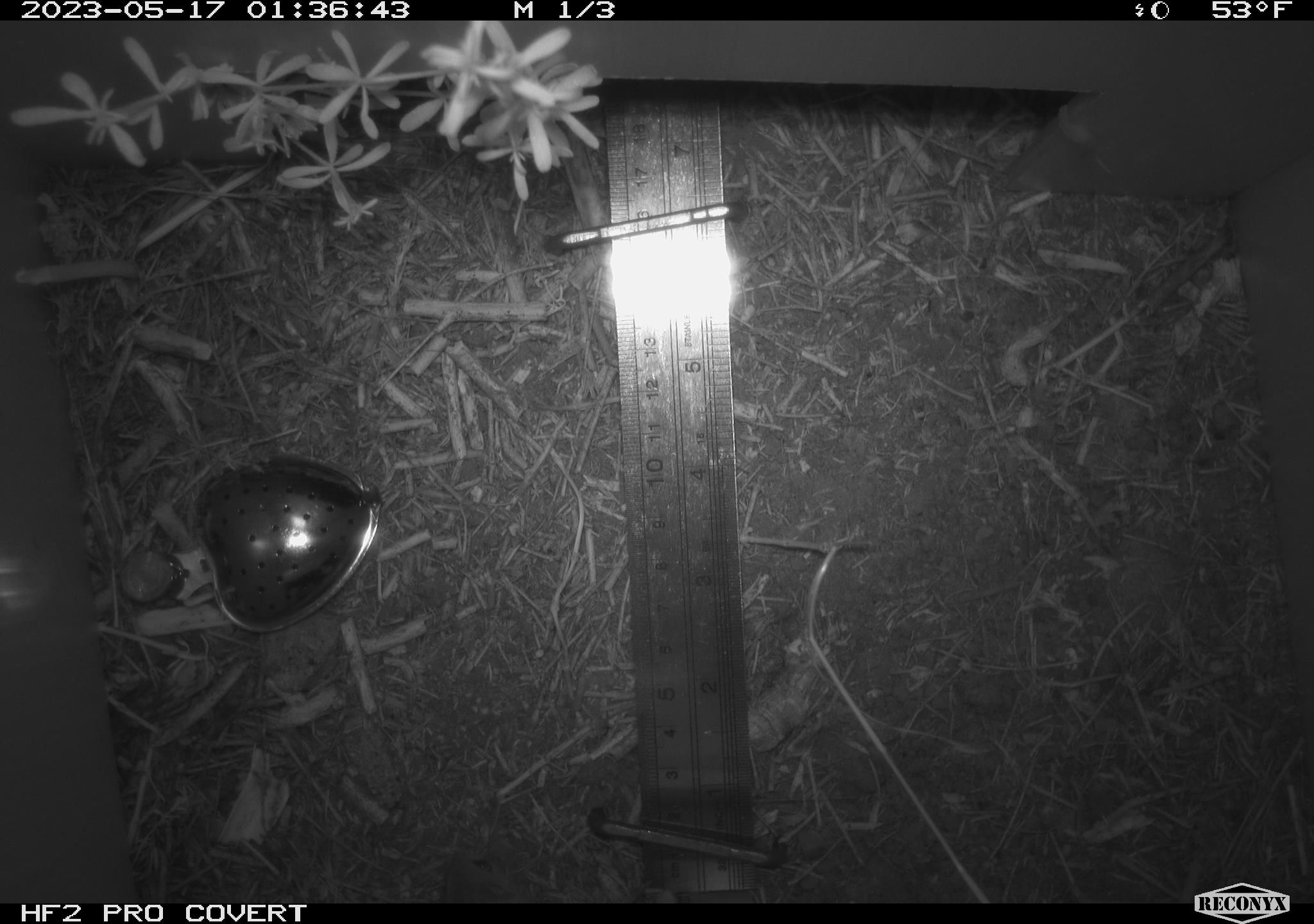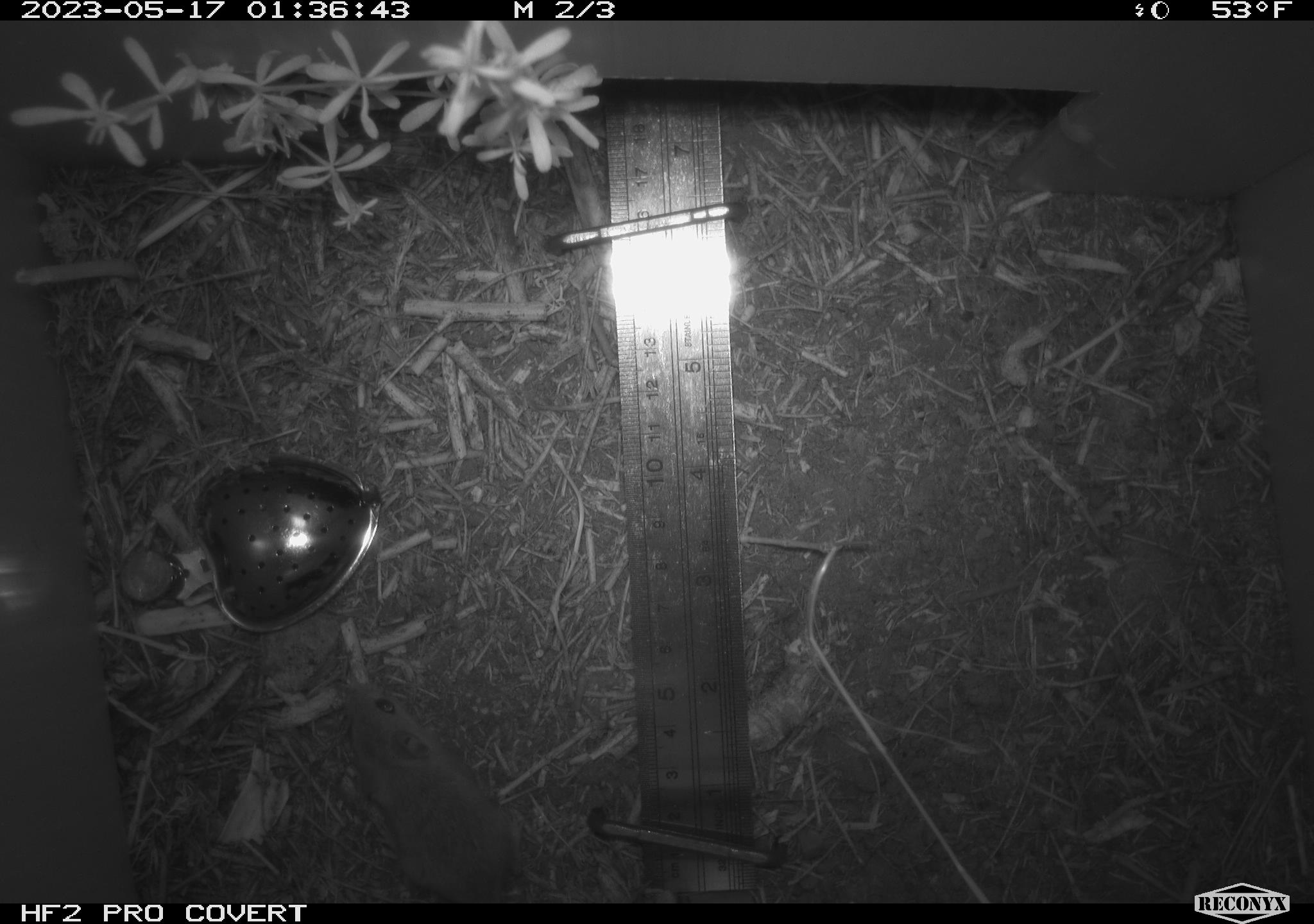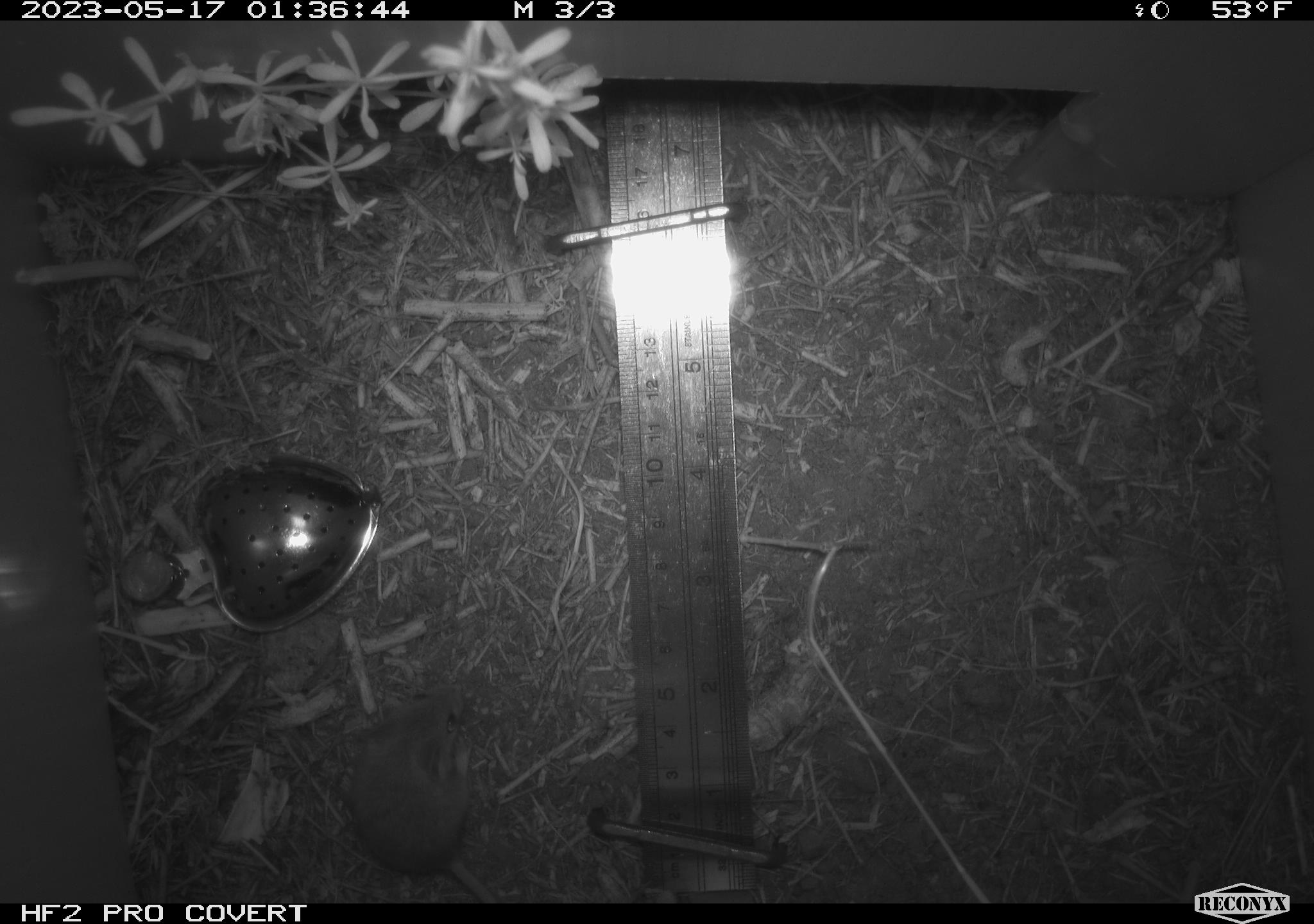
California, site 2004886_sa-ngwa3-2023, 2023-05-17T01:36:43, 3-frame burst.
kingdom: Animalia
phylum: Chordata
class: Mammalia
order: Rodentia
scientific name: Rodentia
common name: mouse species